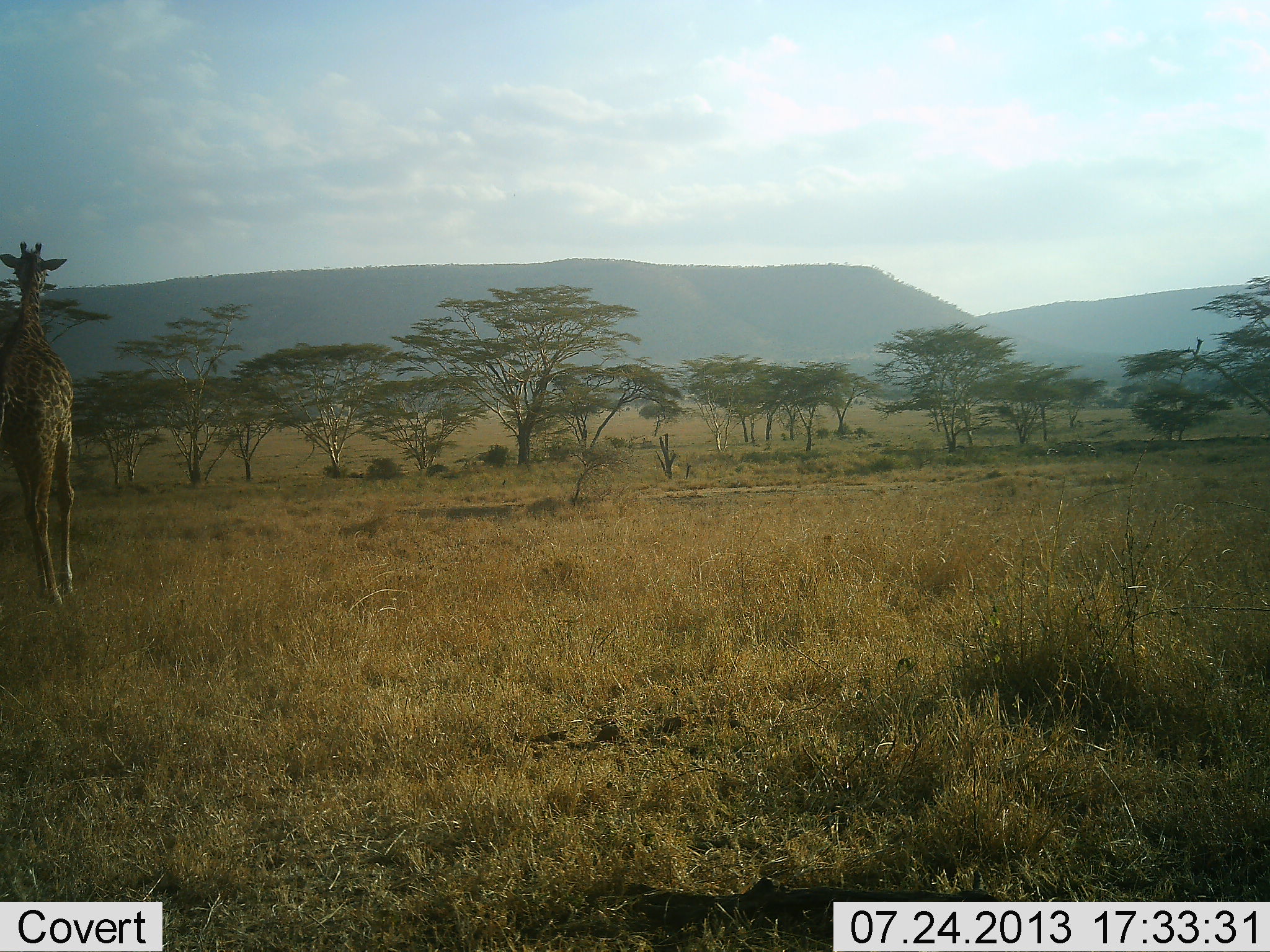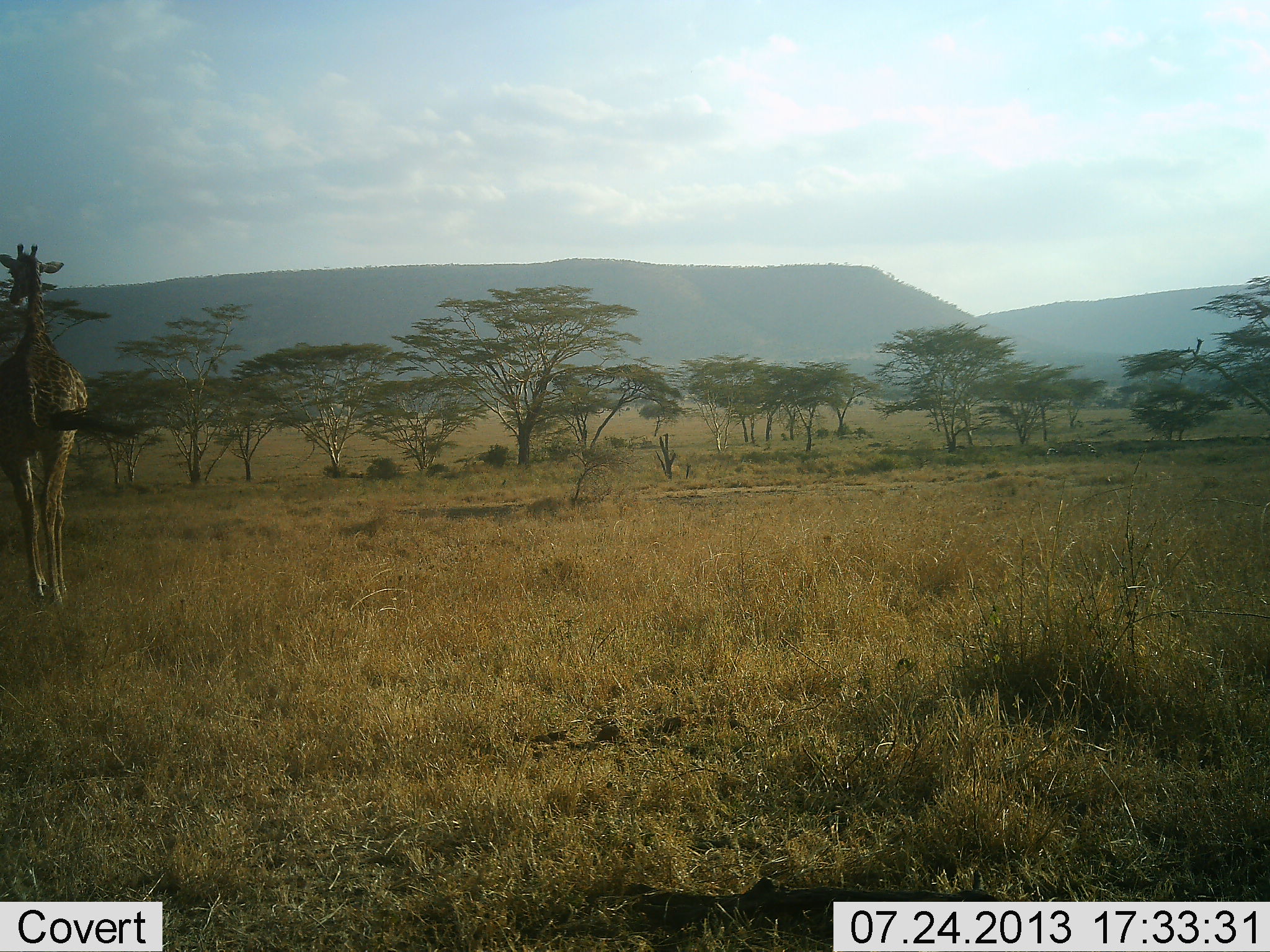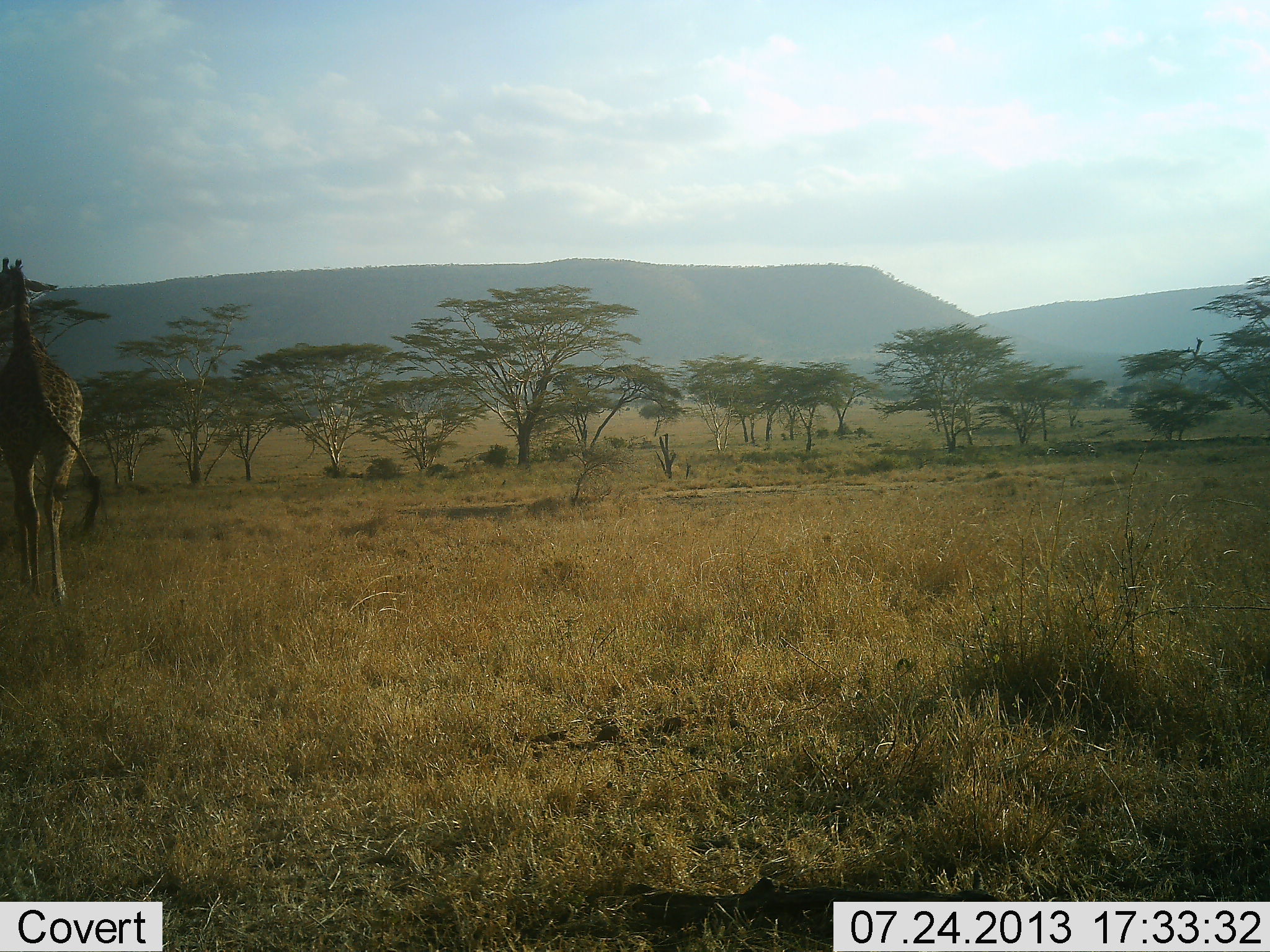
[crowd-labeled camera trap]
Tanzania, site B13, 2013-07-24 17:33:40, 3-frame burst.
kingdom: Animalia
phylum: Chordata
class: Mammalia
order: Artiodactyla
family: Giraffidae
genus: Giraffa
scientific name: Giraffa camelopardalis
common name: giraffe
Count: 1.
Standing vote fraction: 20%.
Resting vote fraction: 0%.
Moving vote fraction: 90%.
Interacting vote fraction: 0%.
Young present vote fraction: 0%.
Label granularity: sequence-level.